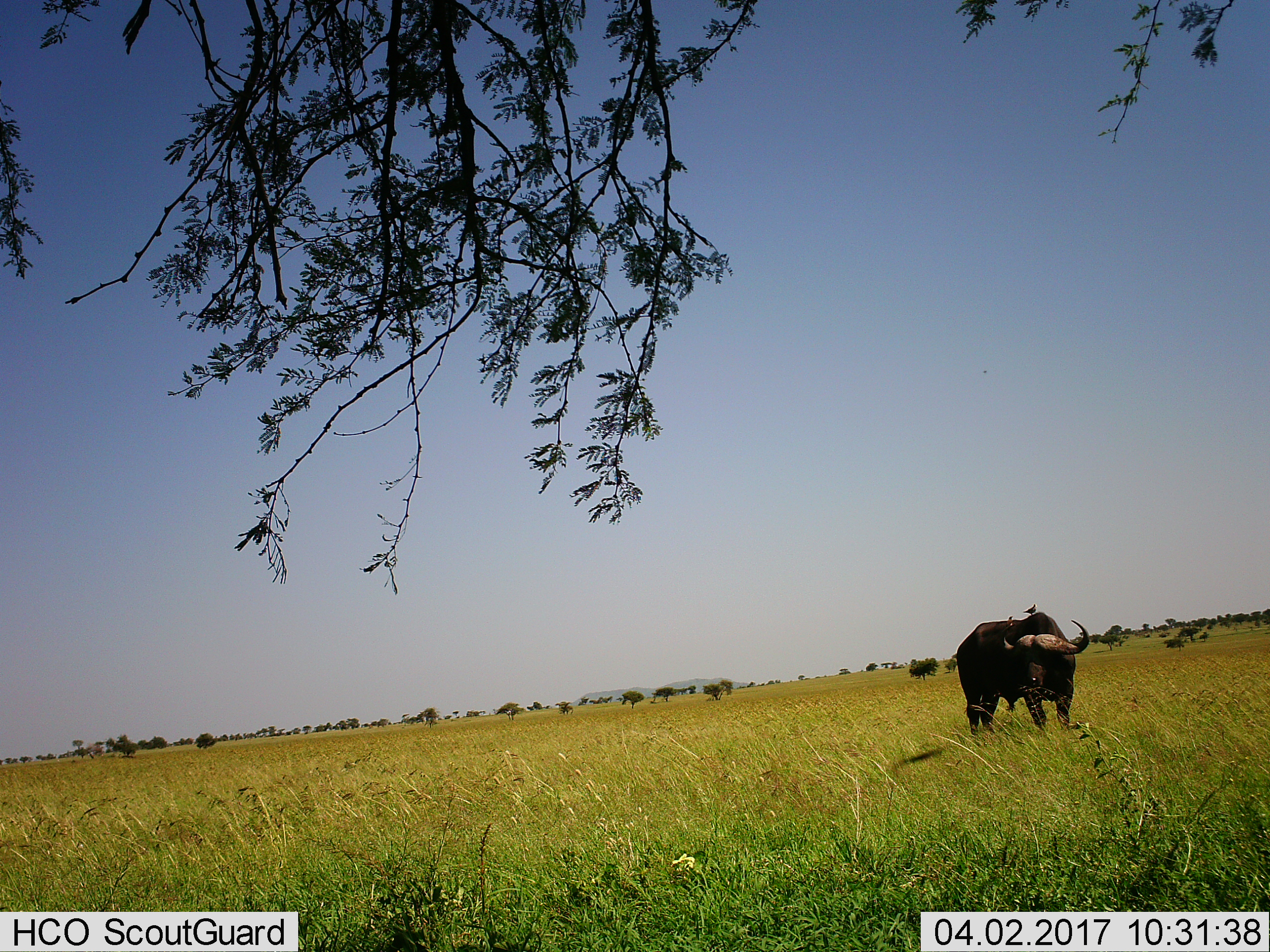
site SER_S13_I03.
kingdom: Animalia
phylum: Chordata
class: Mammalia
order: Artiodactyla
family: Bovidae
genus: Syncerus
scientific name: Syncerus caffer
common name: african buffalo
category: buffalo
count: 1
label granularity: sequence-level